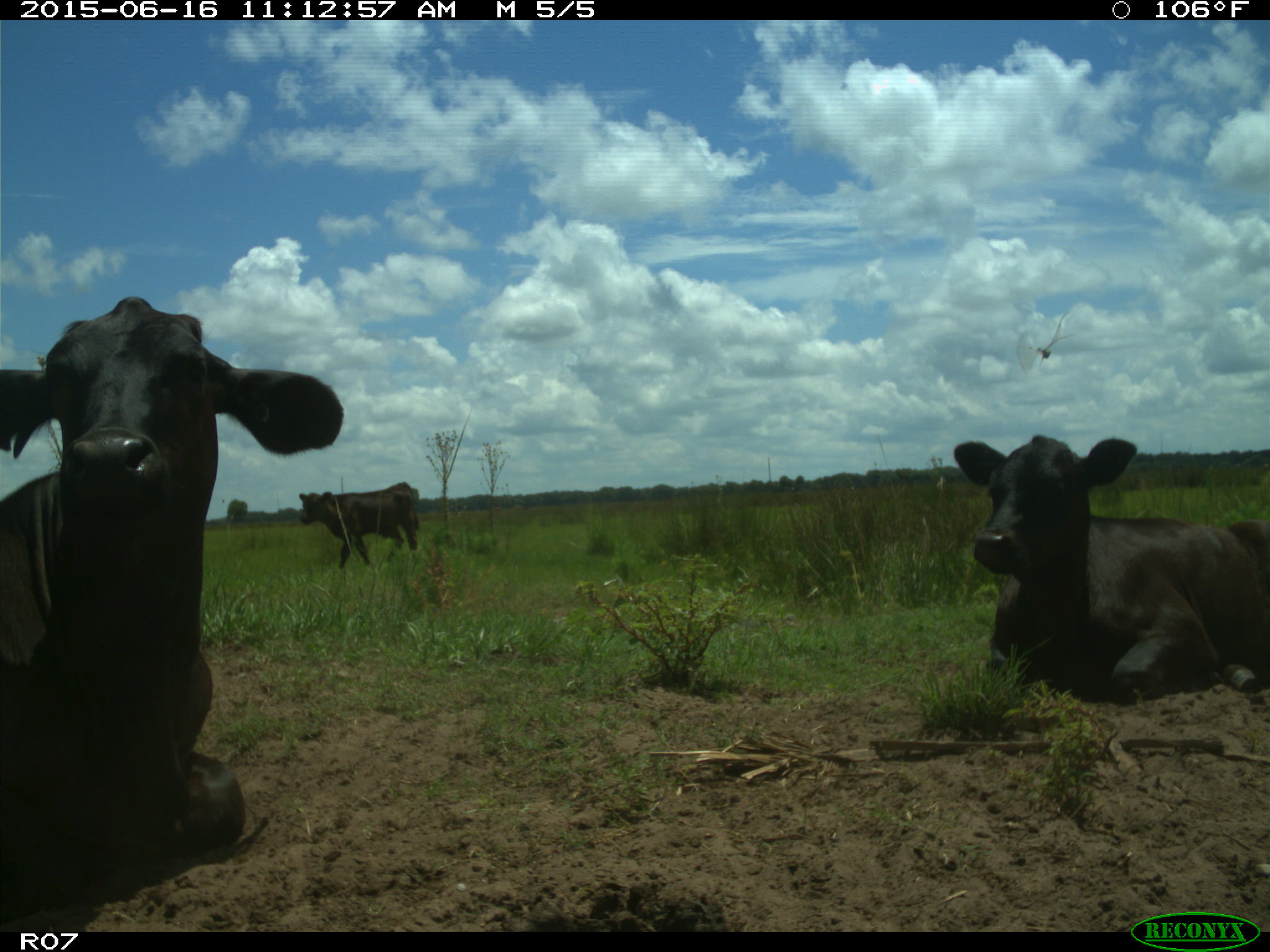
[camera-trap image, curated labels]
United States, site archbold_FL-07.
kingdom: Animalia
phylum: Chordata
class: Mammalia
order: Artiodactyla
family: Bovidae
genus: Bos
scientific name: Bos taurus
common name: domestic cow